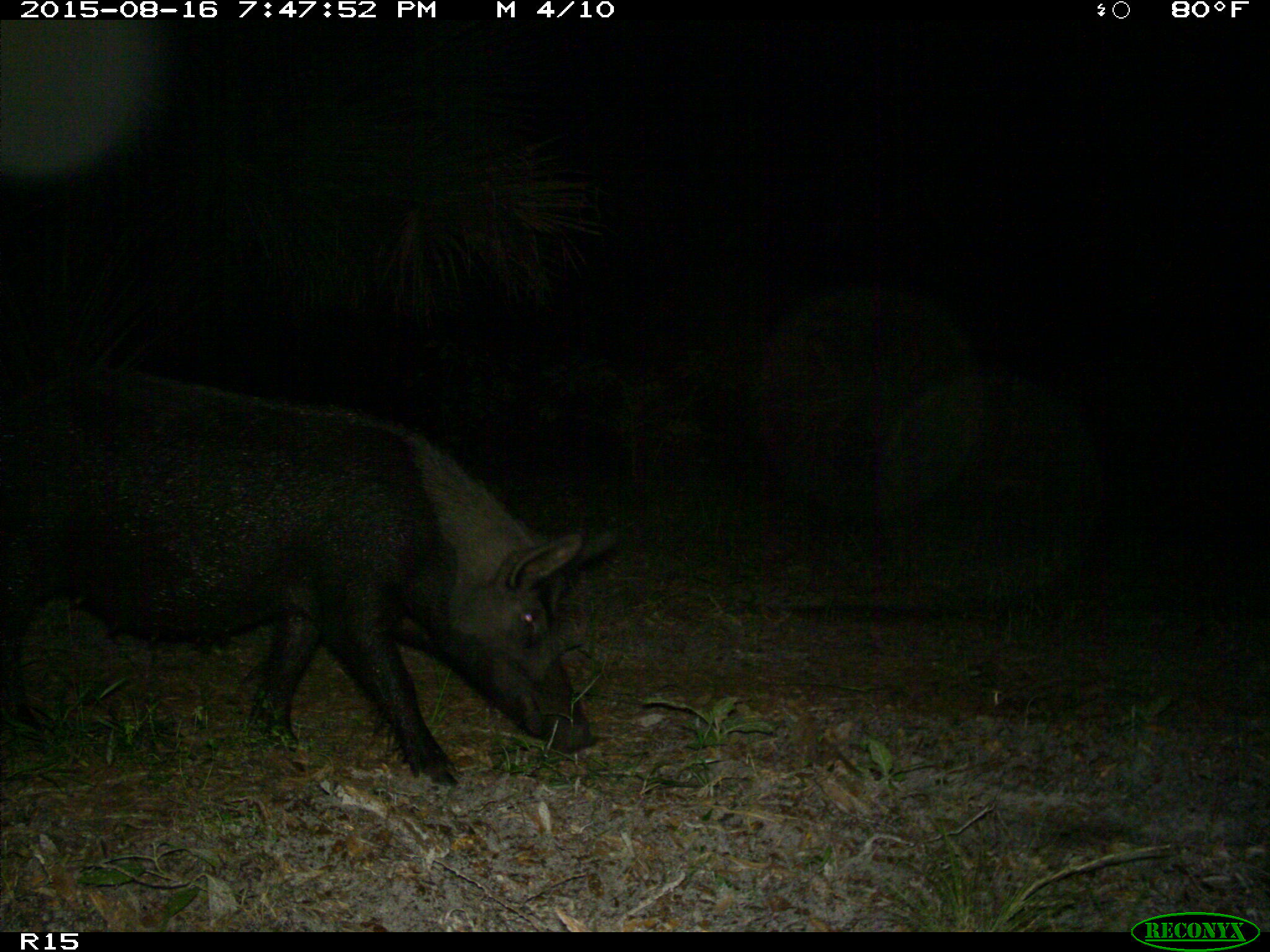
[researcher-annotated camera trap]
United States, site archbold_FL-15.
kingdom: Animalia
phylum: Chordata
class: Mammalia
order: Artiodactyla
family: Suidae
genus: Sus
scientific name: Sus scrofa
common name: wild boar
Sus scrofa (wild boar).